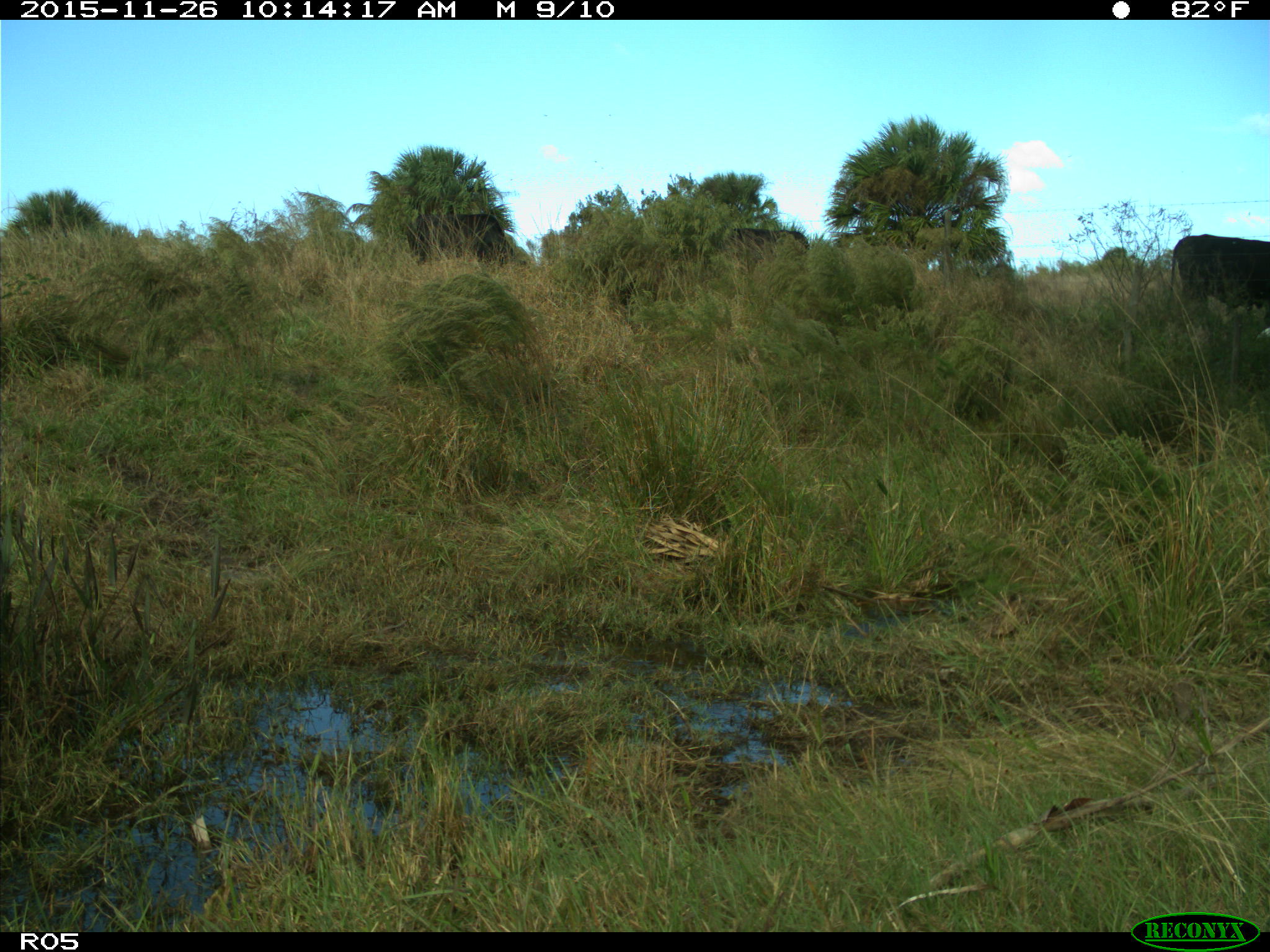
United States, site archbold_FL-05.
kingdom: Animalia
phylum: Chordata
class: Mammalia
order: Artiodactyla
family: Bovidae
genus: Bos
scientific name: Bos taurus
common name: domestic cow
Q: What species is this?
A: Bos taurus (domestic cow).